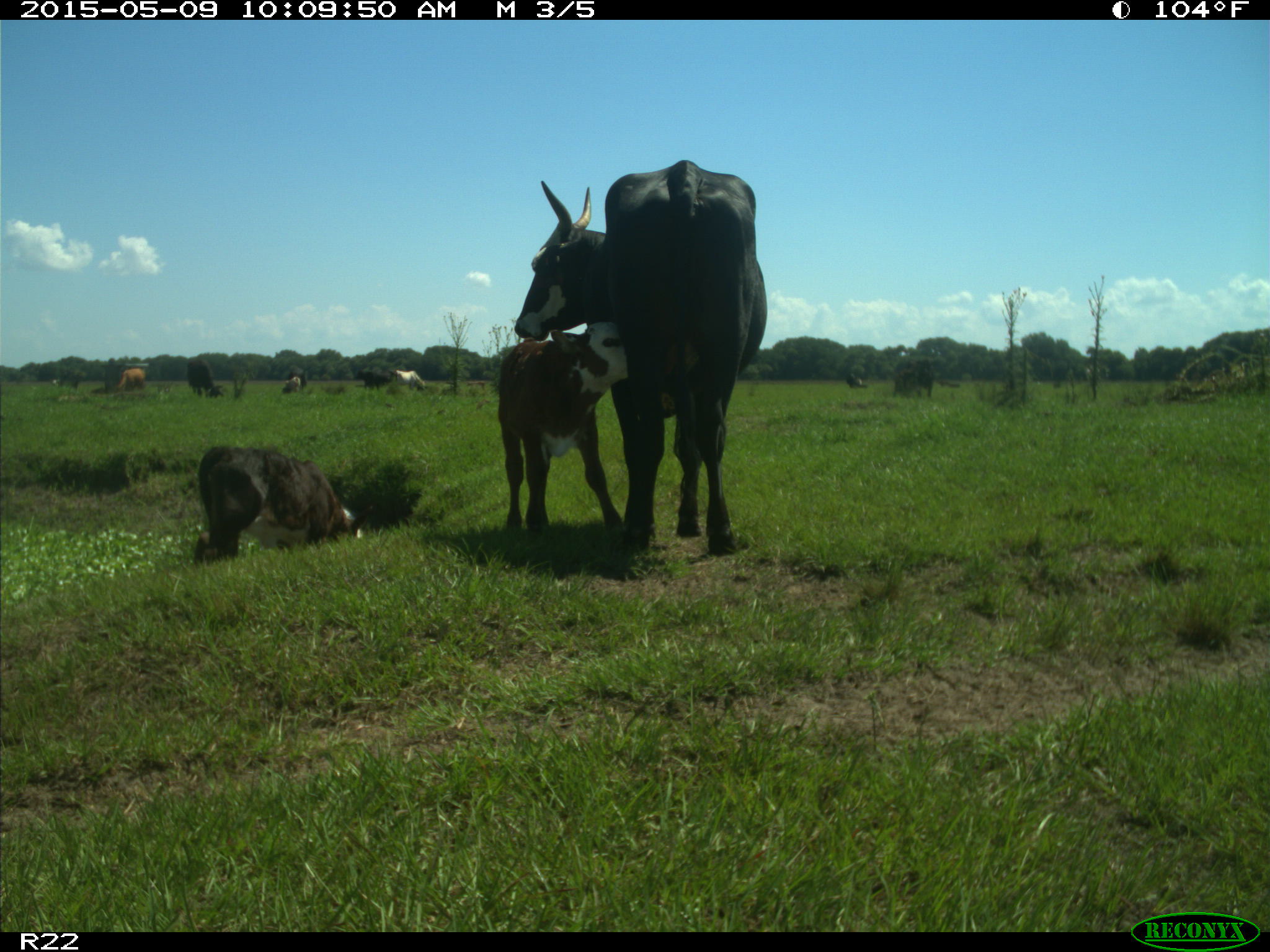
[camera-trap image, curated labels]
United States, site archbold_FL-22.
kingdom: Animalia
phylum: Chordata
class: Mammalia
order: Artiodactyla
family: Bovidae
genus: Bos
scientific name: Bos taurus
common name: domestic cow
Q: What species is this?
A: Bos taurus (domestic cow).